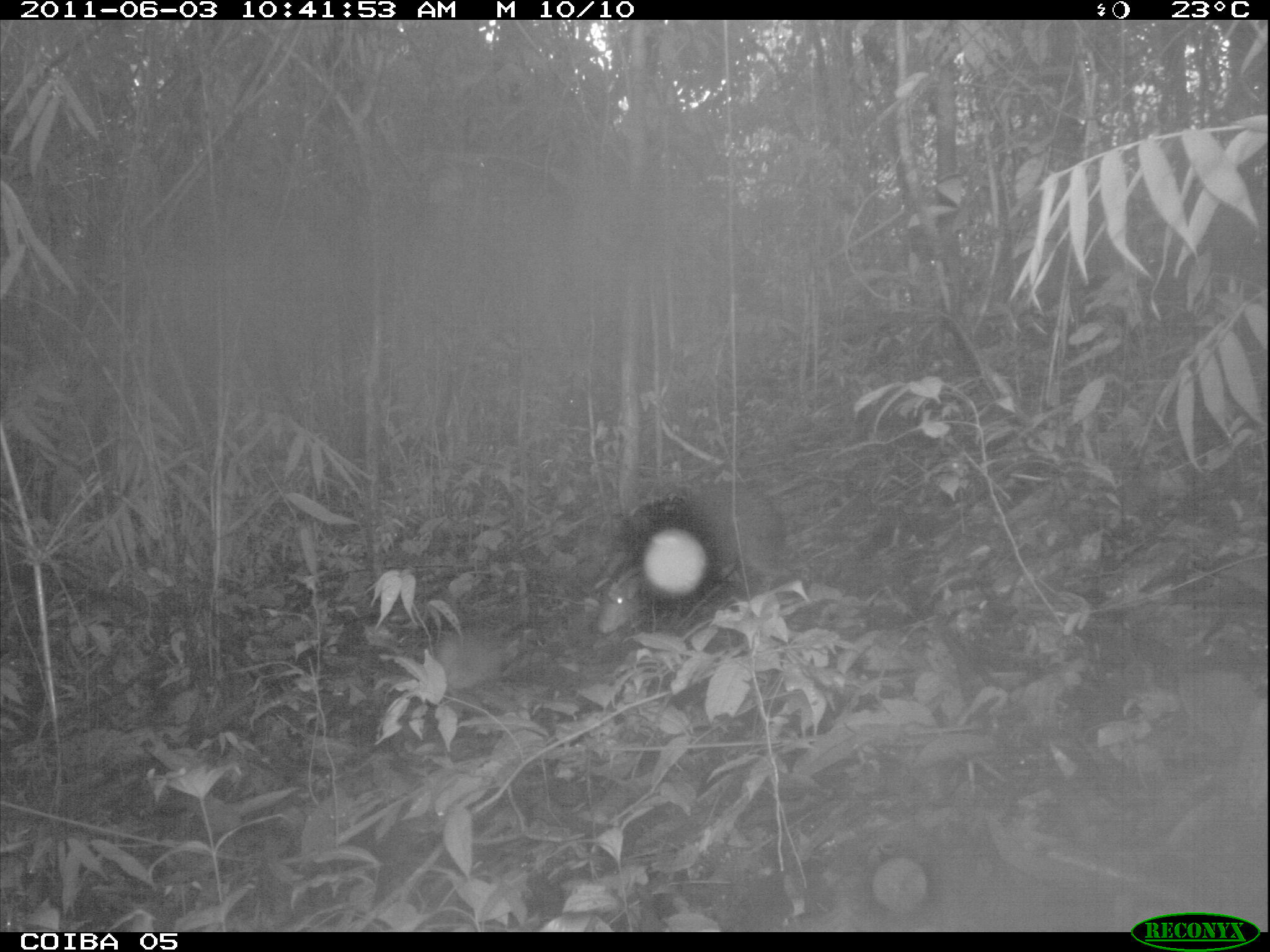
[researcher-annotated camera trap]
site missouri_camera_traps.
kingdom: Animalia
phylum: Chordata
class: Mammalia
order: Rodentia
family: Dasyproctidae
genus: Dasyprocta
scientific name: Dasyprocta coibae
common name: coiban agouti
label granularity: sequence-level